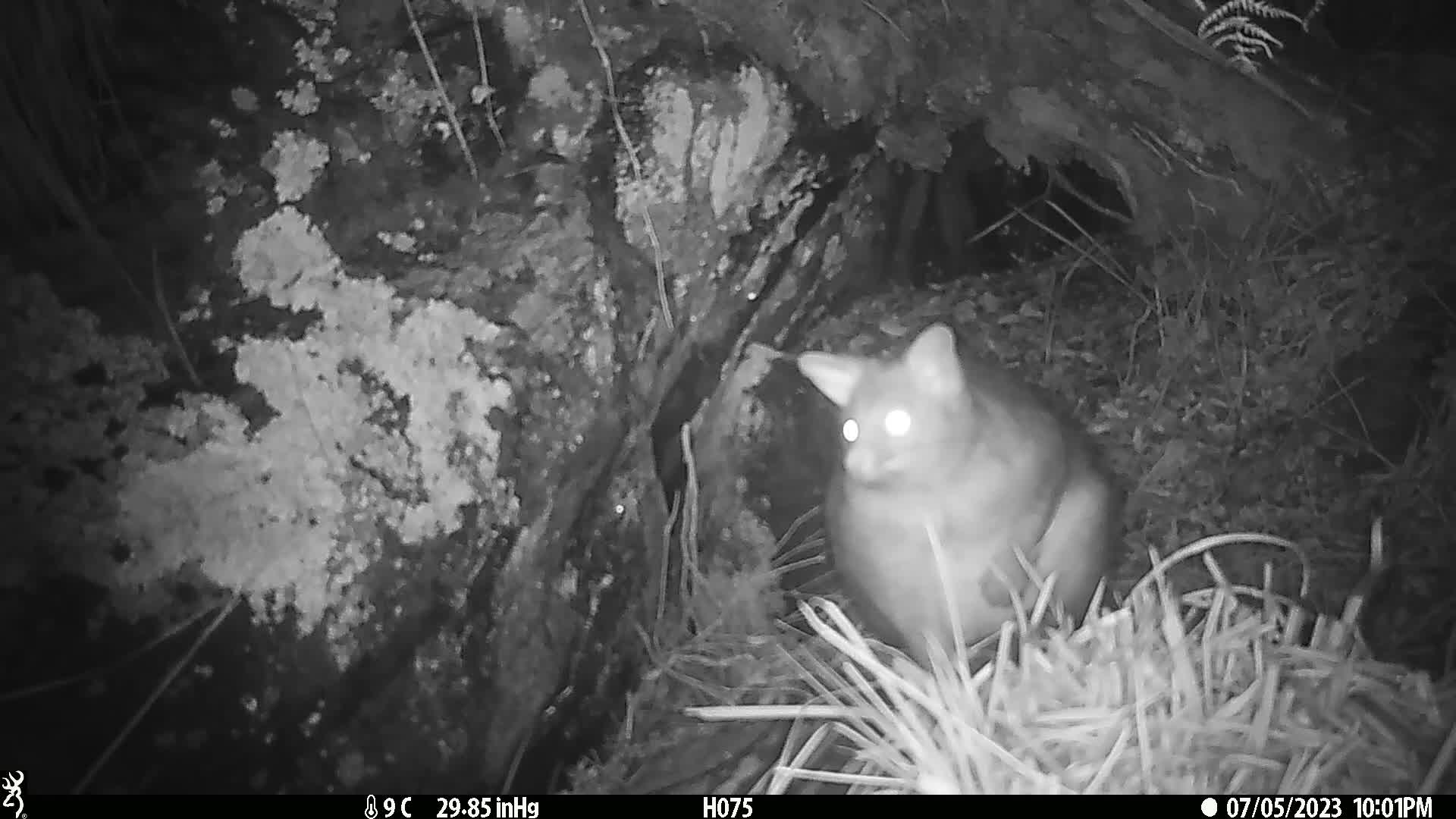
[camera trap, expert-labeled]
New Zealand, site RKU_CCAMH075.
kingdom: Animalia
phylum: Chordata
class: Mammalia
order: Diprotodontia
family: Phalangeridae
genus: Trichosurus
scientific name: Trichosurus vulpecula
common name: common brushtail possum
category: possum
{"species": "possum (common brushtail possum) (Trichosurus vulpecula)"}